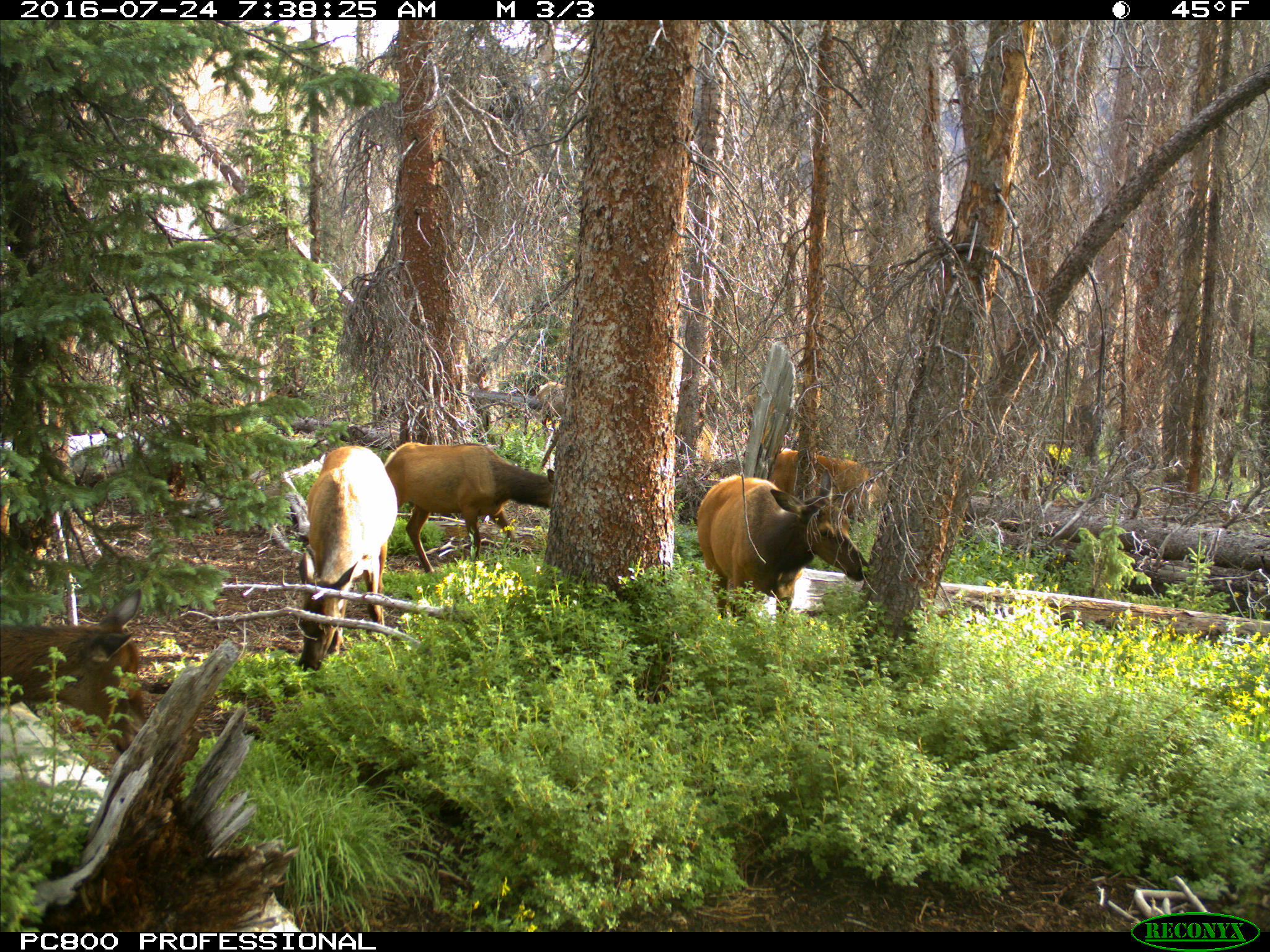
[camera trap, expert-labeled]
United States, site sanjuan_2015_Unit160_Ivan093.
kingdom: Animalia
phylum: Chordata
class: Mammalia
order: Artiodactyla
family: Cervidae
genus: Cervus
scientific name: Cervus elaphus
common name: red deer